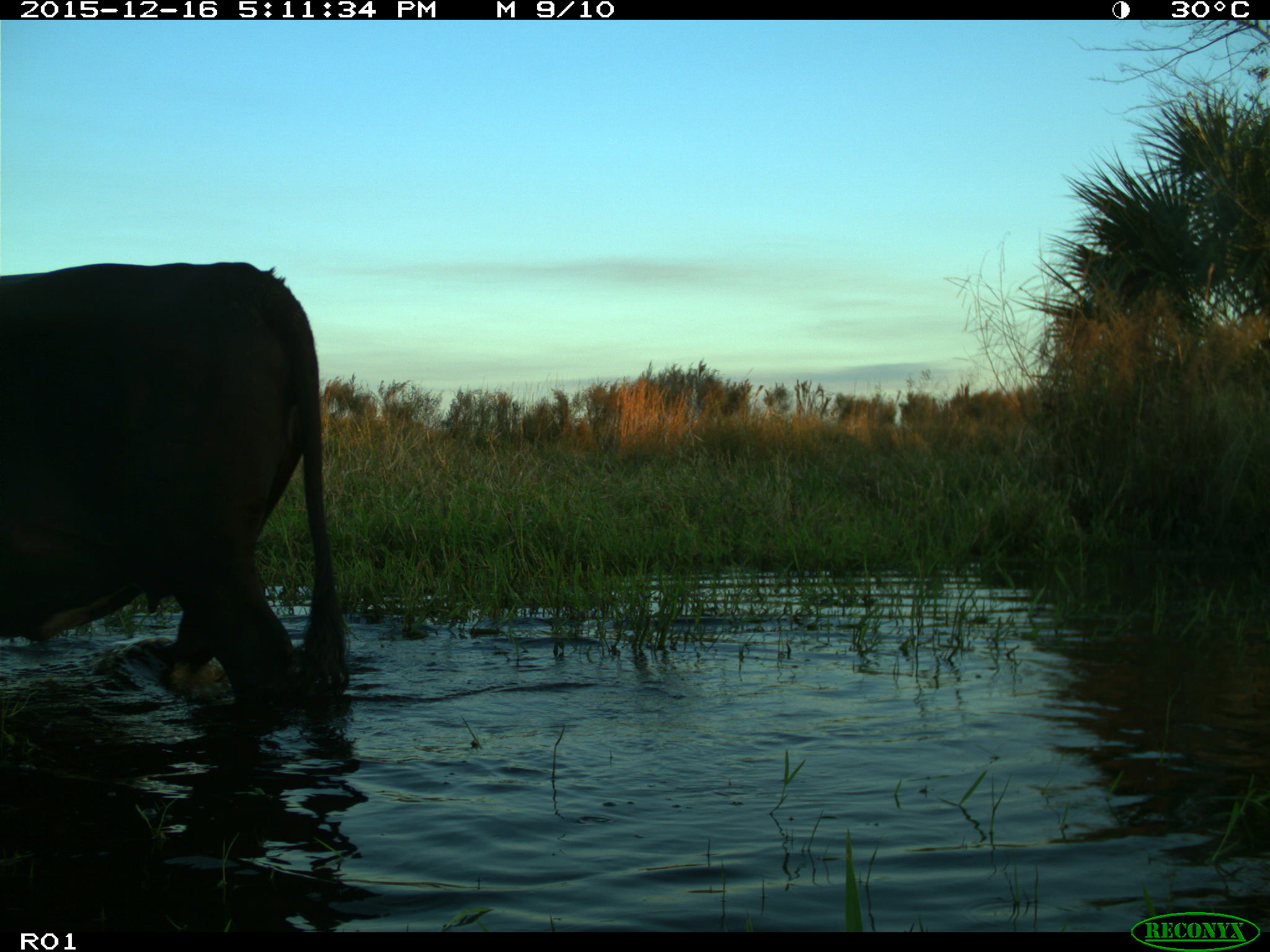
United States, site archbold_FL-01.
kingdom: Animalia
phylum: Chordata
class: Mammalia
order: Artiodactyla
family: Bovidae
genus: Bos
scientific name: Bos taurus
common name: domestic cow